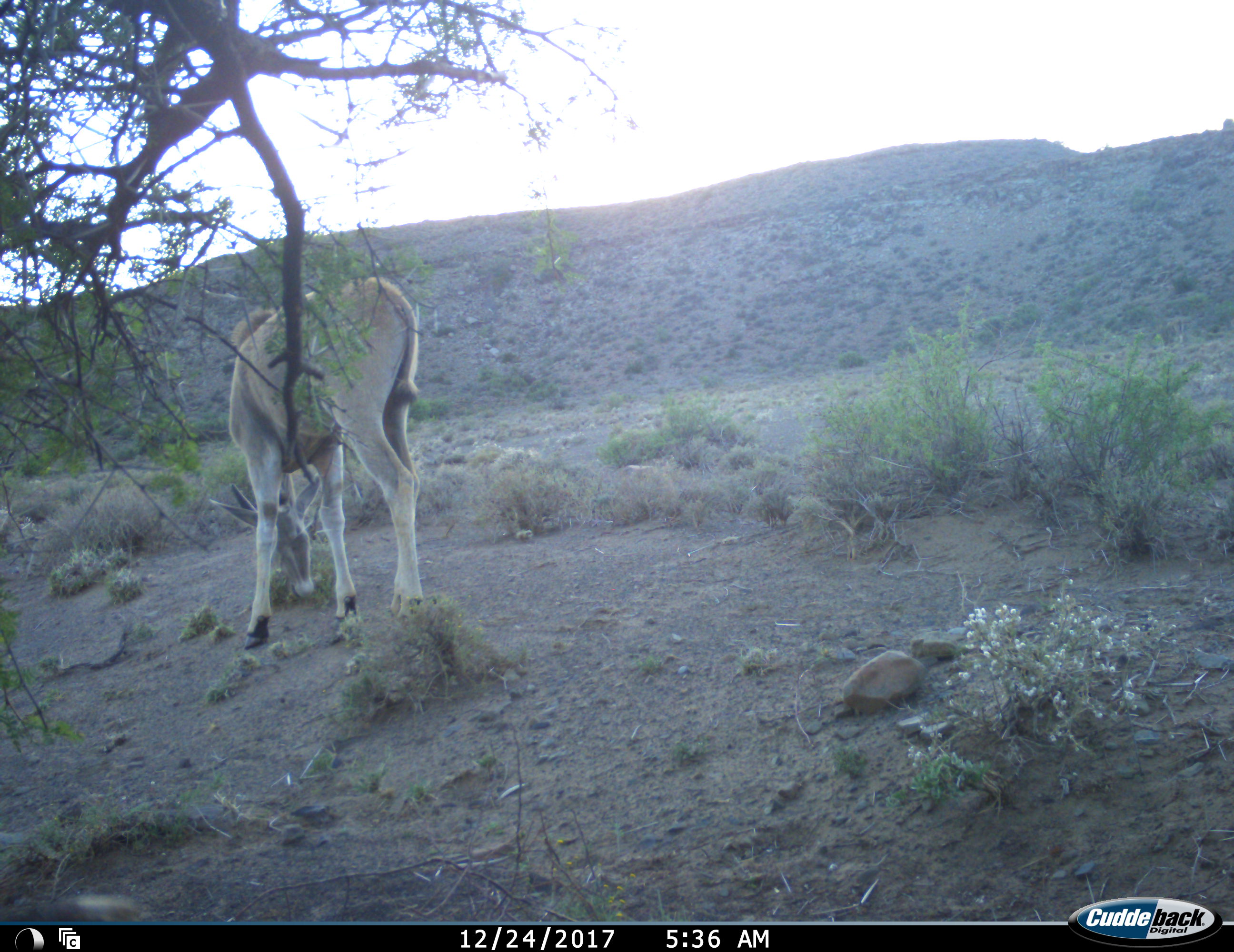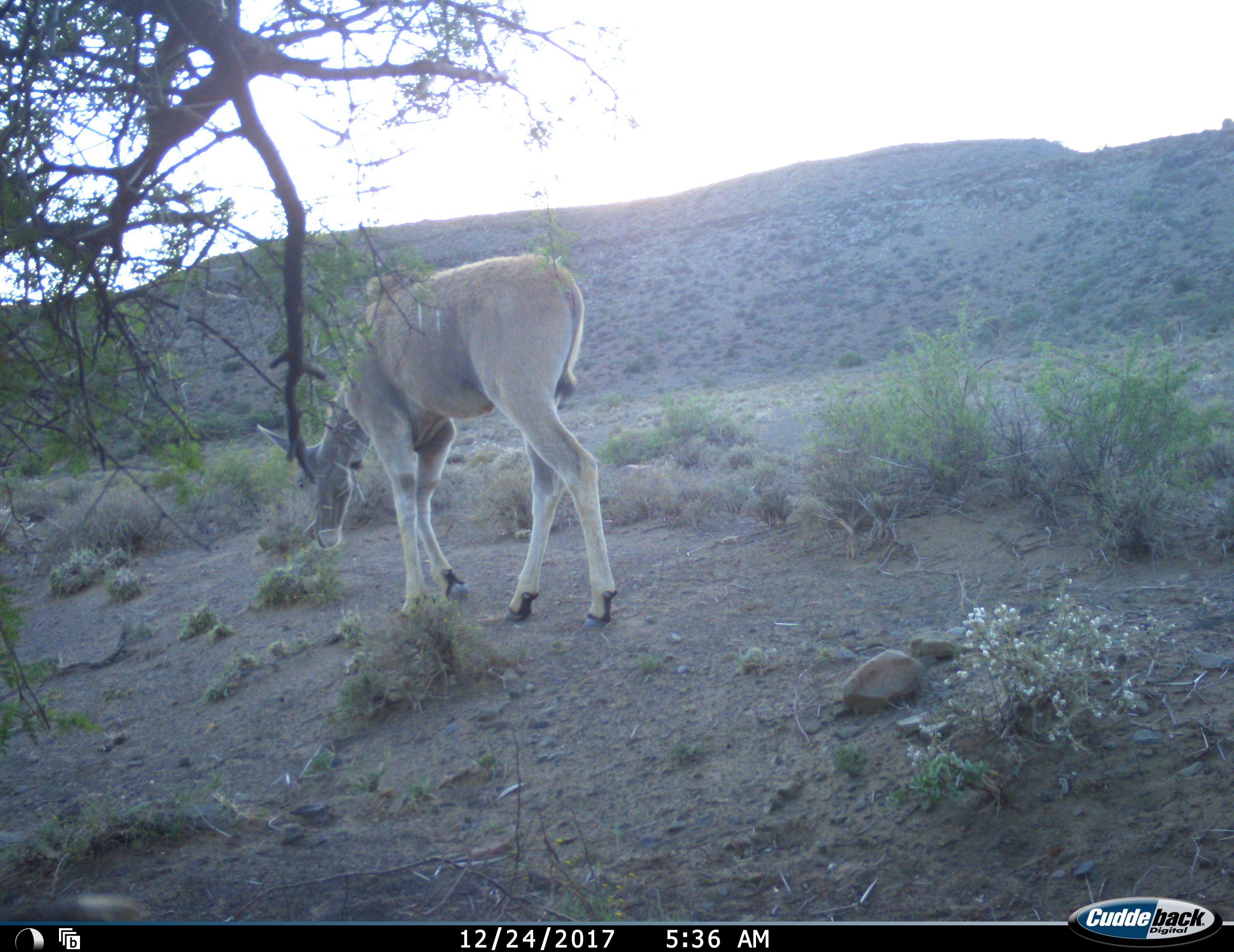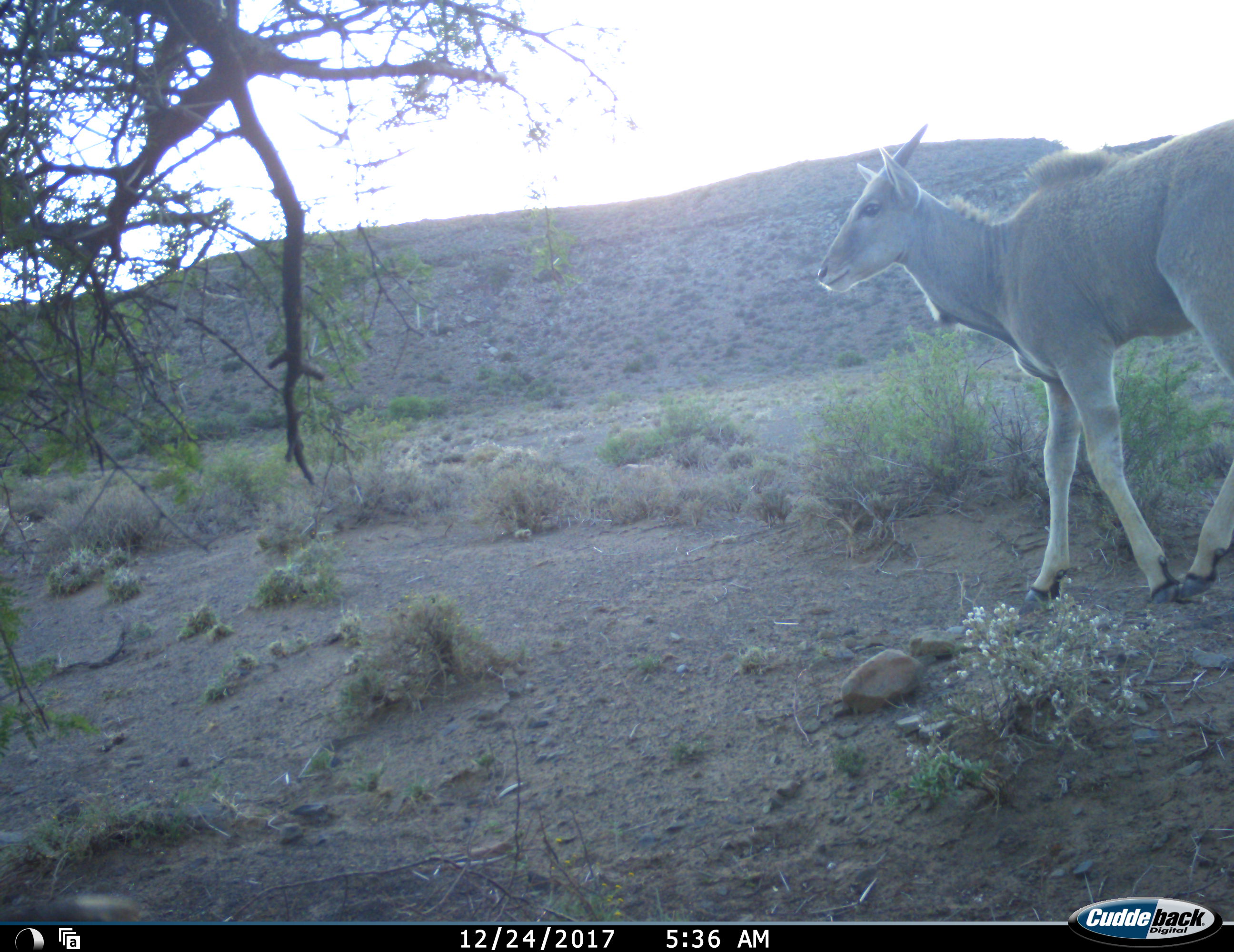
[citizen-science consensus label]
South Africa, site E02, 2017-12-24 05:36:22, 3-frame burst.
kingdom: Animalia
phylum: Chordata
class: Mammalia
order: Artiodactyla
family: Bovidae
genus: Tragelaphus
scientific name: Tragelaphus oryx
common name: eland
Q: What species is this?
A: Eland (Tragelaphus oryx).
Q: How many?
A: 1.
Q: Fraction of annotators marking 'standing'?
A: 11%.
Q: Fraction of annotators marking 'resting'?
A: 0%.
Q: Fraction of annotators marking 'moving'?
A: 78%.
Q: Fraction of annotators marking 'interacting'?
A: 0%.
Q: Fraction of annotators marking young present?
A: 33%.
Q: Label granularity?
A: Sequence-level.